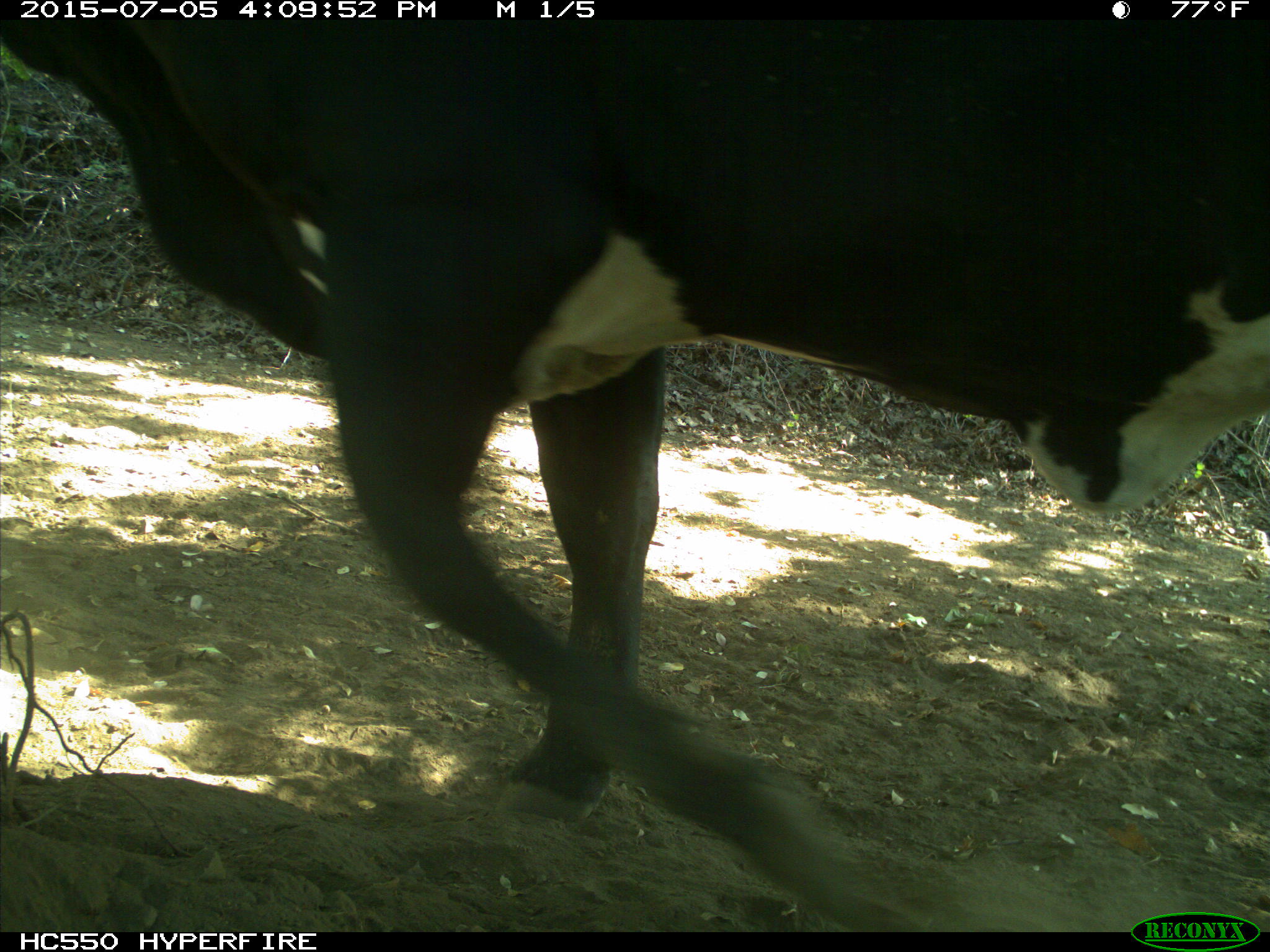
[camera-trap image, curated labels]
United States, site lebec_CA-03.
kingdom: Animalia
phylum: Chordata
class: Mammalia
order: Artiodactyla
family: Bovidae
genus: Bos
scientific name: Bos taurus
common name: domestic cow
Bos taurus (domestic cow).